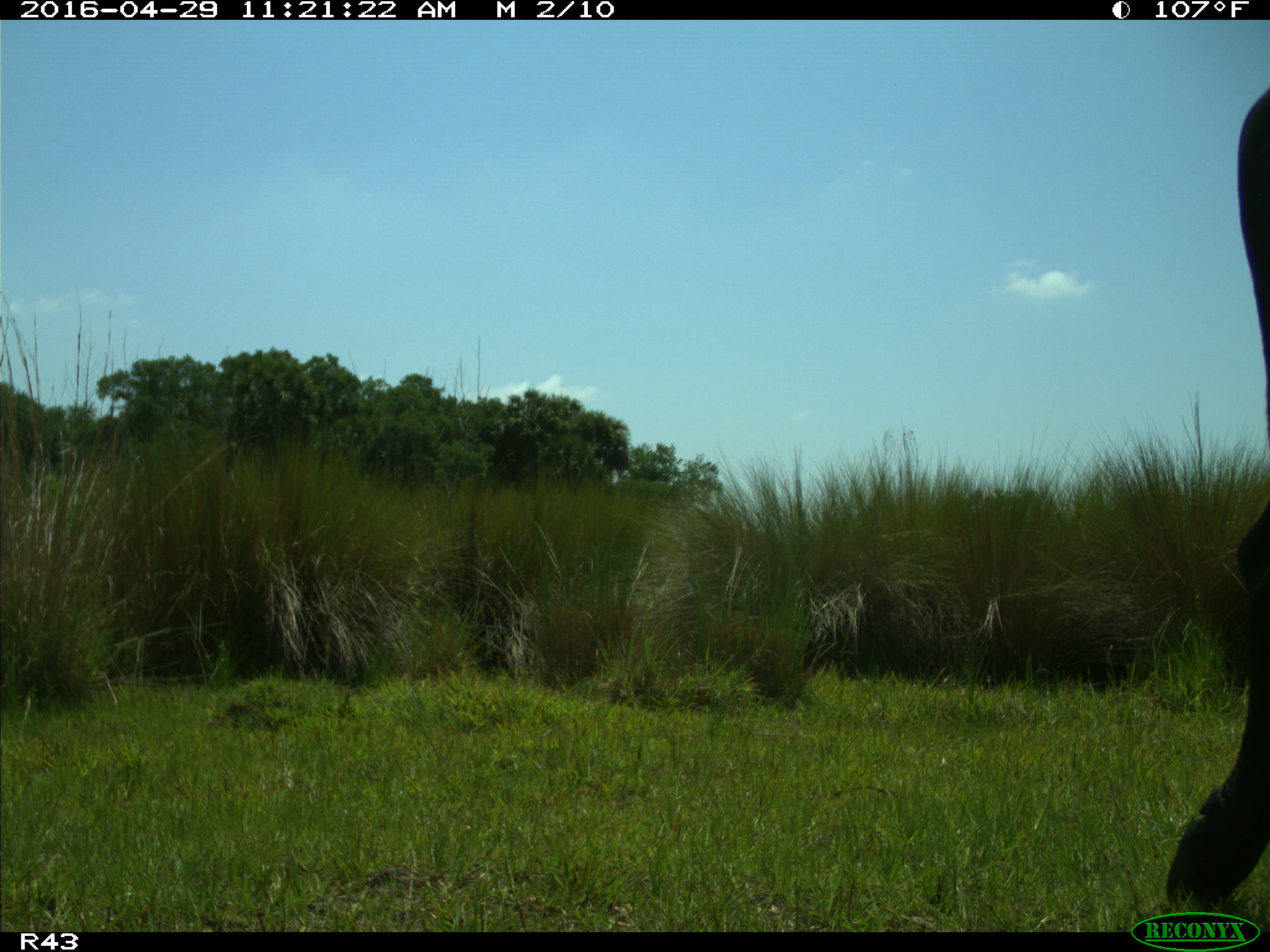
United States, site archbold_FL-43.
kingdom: Animalia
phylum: Chordata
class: Mammalia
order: Artiodactyla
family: Bovidae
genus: Bos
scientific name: Bos taurus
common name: domestic cow